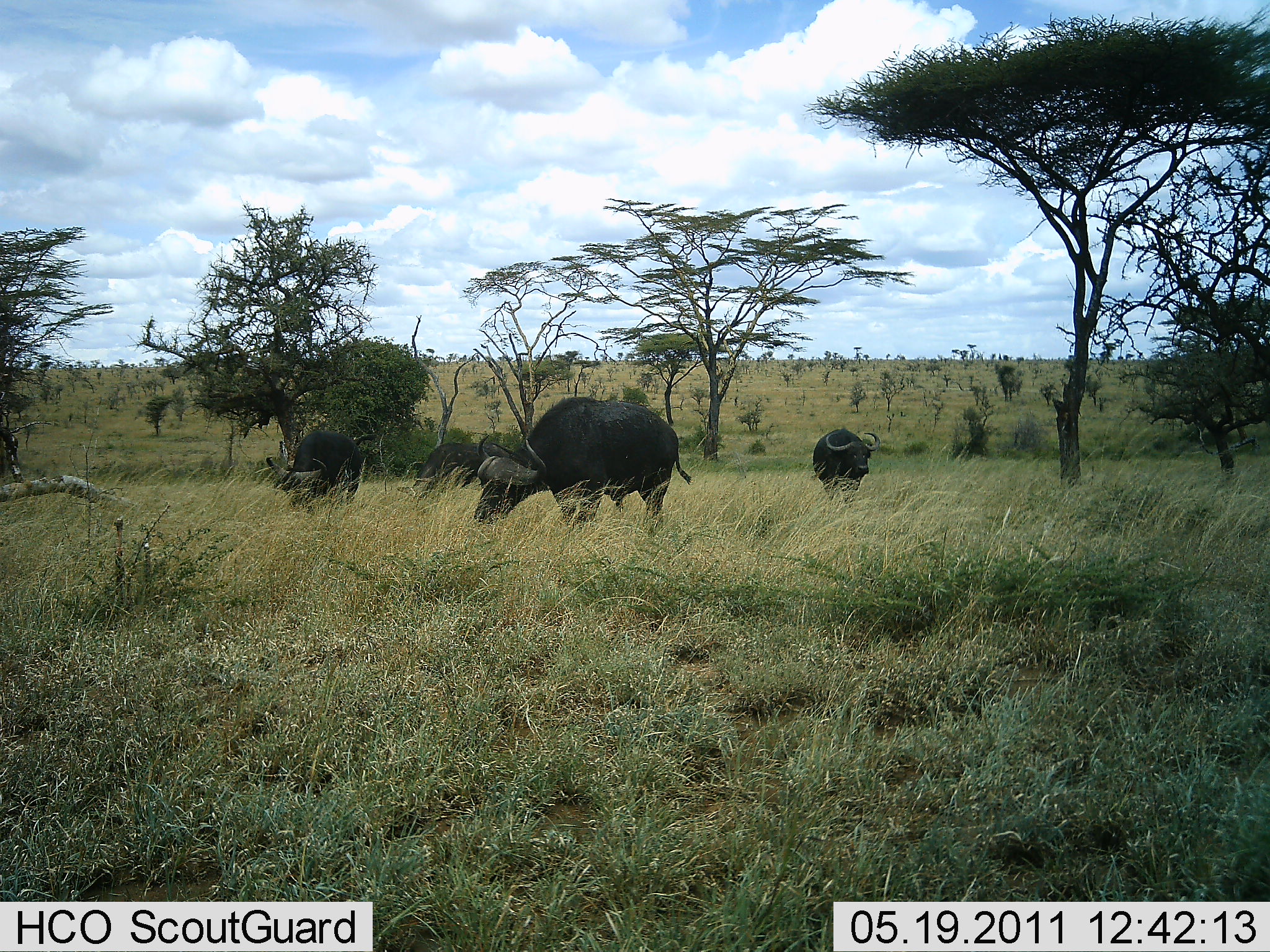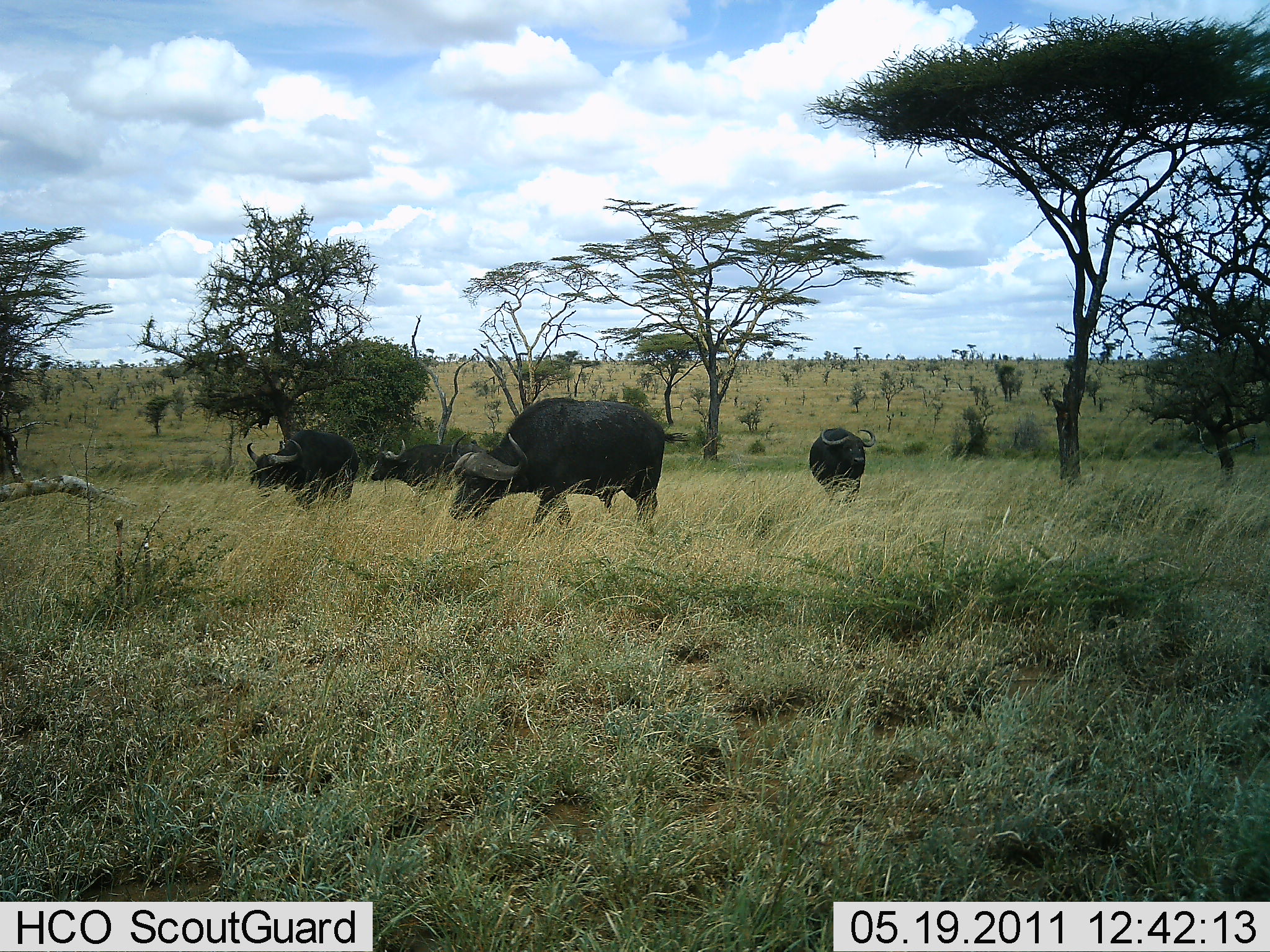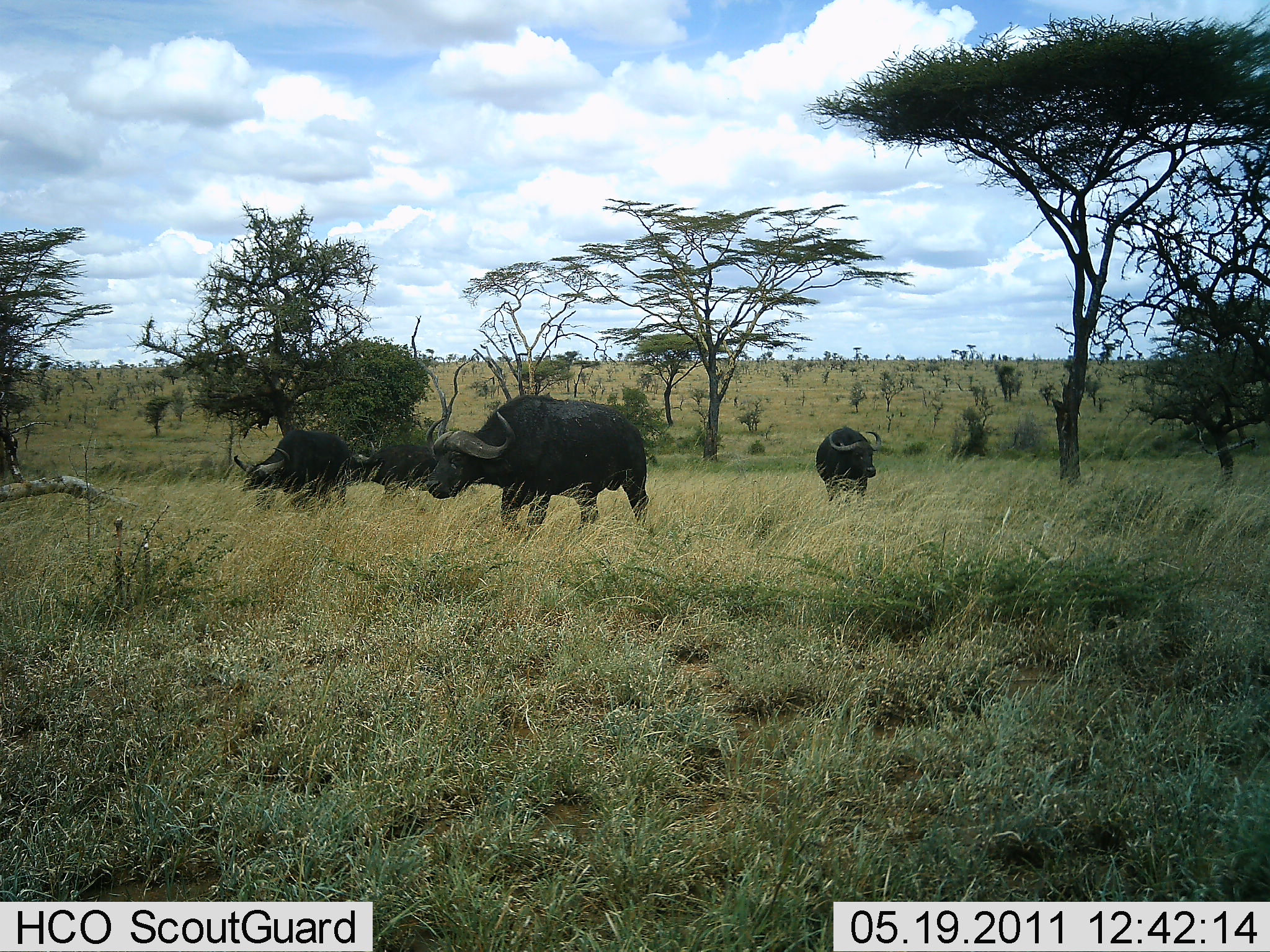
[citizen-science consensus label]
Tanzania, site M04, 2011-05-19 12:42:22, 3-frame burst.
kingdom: Animalia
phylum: Chordata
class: Mammalia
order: Artiodactyla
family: Bovidae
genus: Syncerus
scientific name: Syncerus caffer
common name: cape buffalo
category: buffalo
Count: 3.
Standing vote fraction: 15%.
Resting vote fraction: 0%.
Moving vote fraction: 100%.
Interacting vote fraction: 0%.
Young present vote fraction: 0%.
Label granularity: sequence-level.